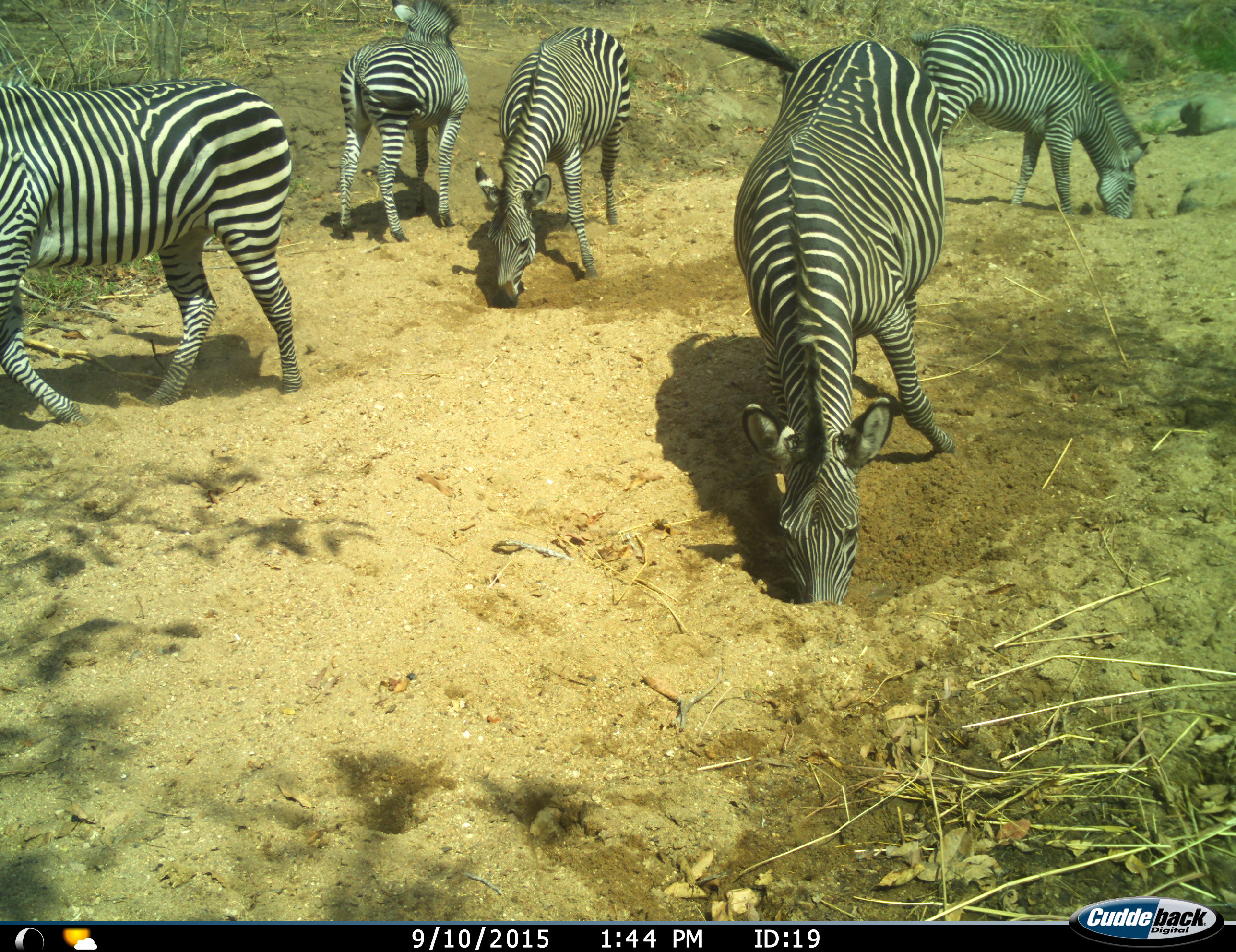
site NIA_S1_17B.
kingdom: Animalia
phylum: Chordata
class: Mammalia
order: Perissodactyla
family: Equidae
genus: Equus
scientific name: Equus quagga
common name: plains zebra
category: zebraplains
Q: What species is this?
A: Zebraplains (plains zebra) (Equus quagga).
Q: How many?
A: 5.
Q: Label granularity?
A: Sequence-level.